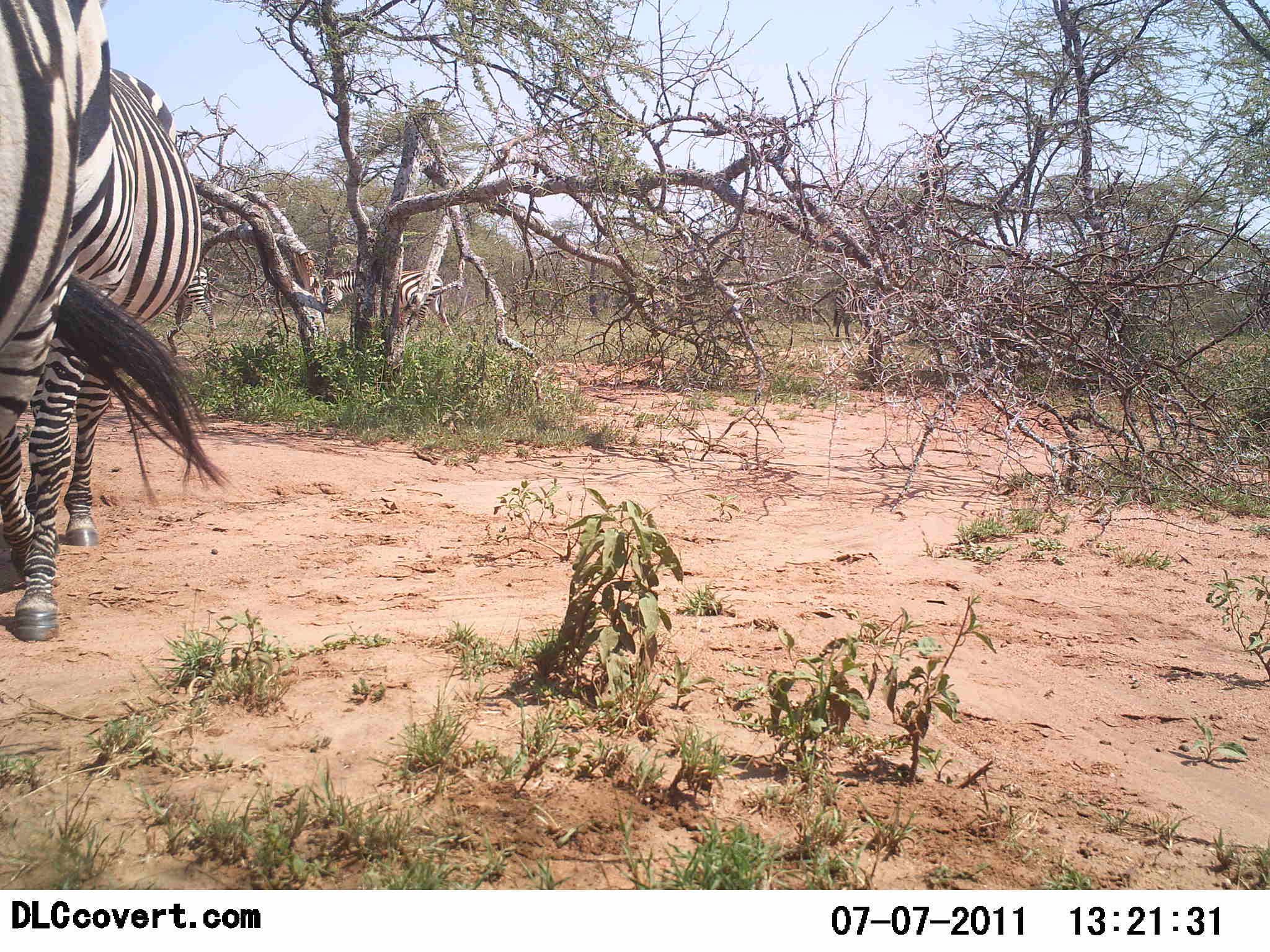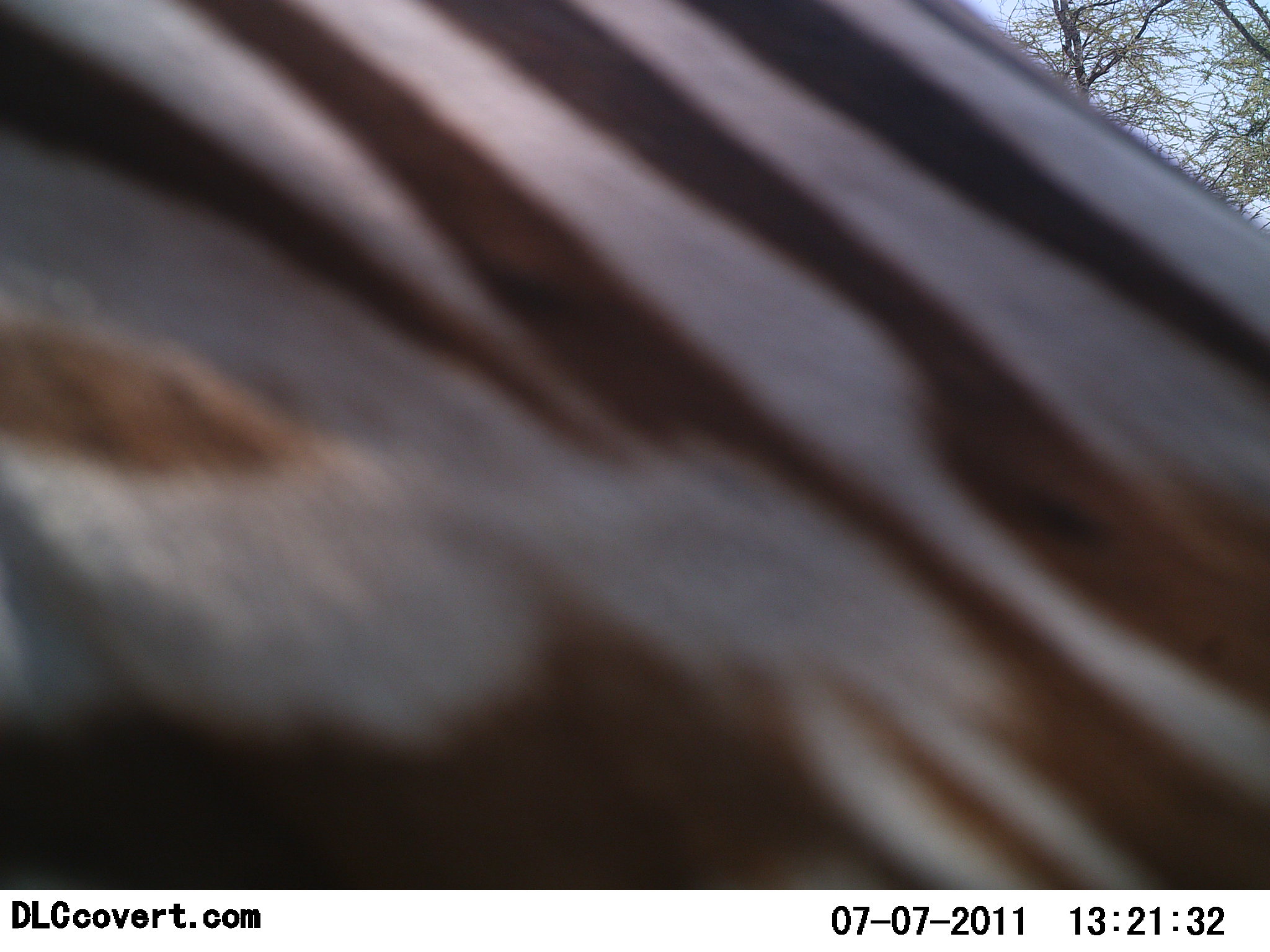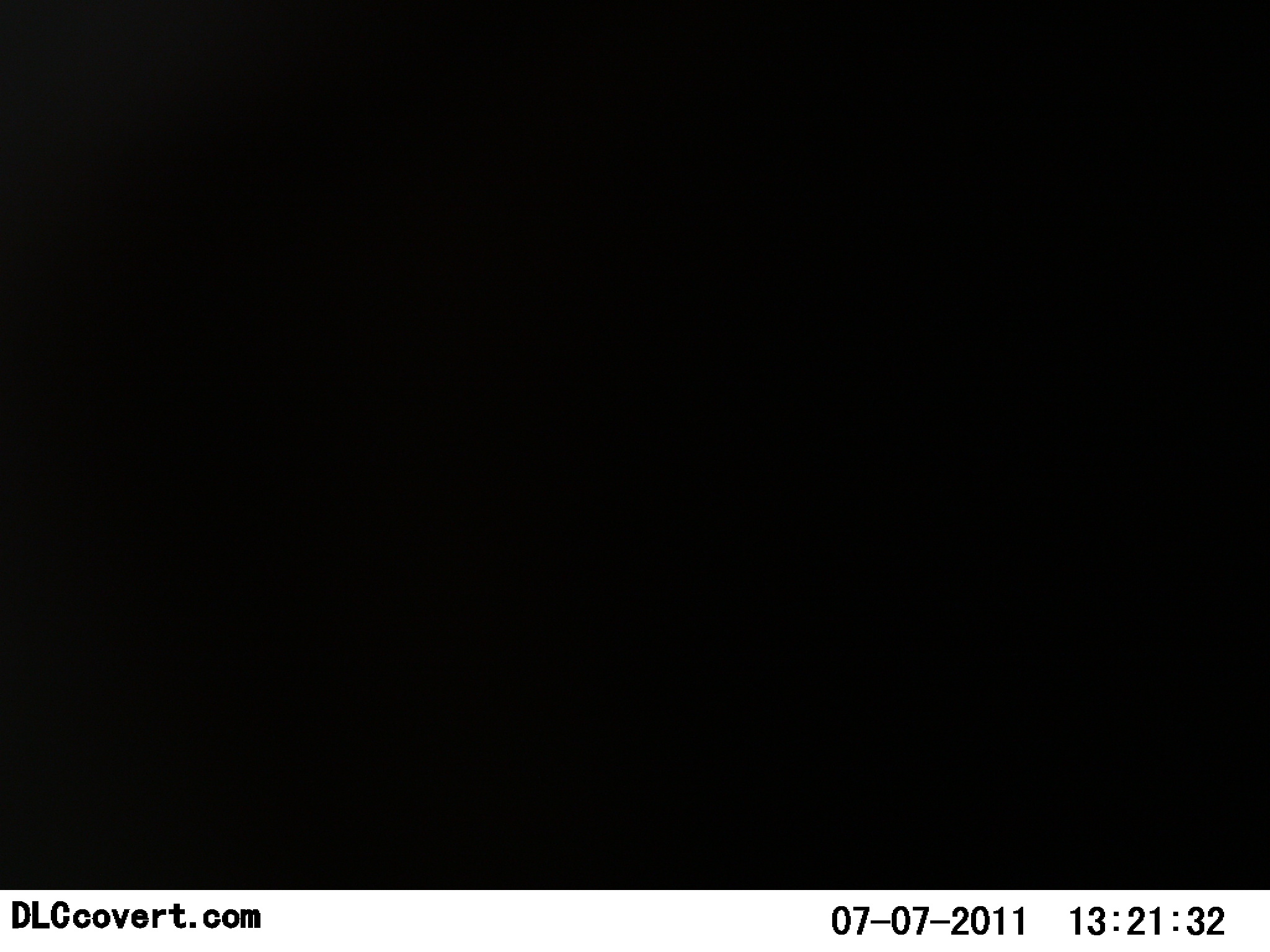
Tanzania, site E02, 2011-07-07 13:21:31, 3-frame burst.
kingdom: Animalia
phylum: Chordata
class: Mammalia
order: Perissodactyla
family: Equidae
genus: Equus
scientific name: Equus quagga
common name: plains zebra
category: zebra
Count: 2.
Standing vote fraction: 17%.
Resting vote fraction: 0%.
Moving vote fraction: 83%.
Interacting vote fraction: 17%.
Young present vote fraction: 0%.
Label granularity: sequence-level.